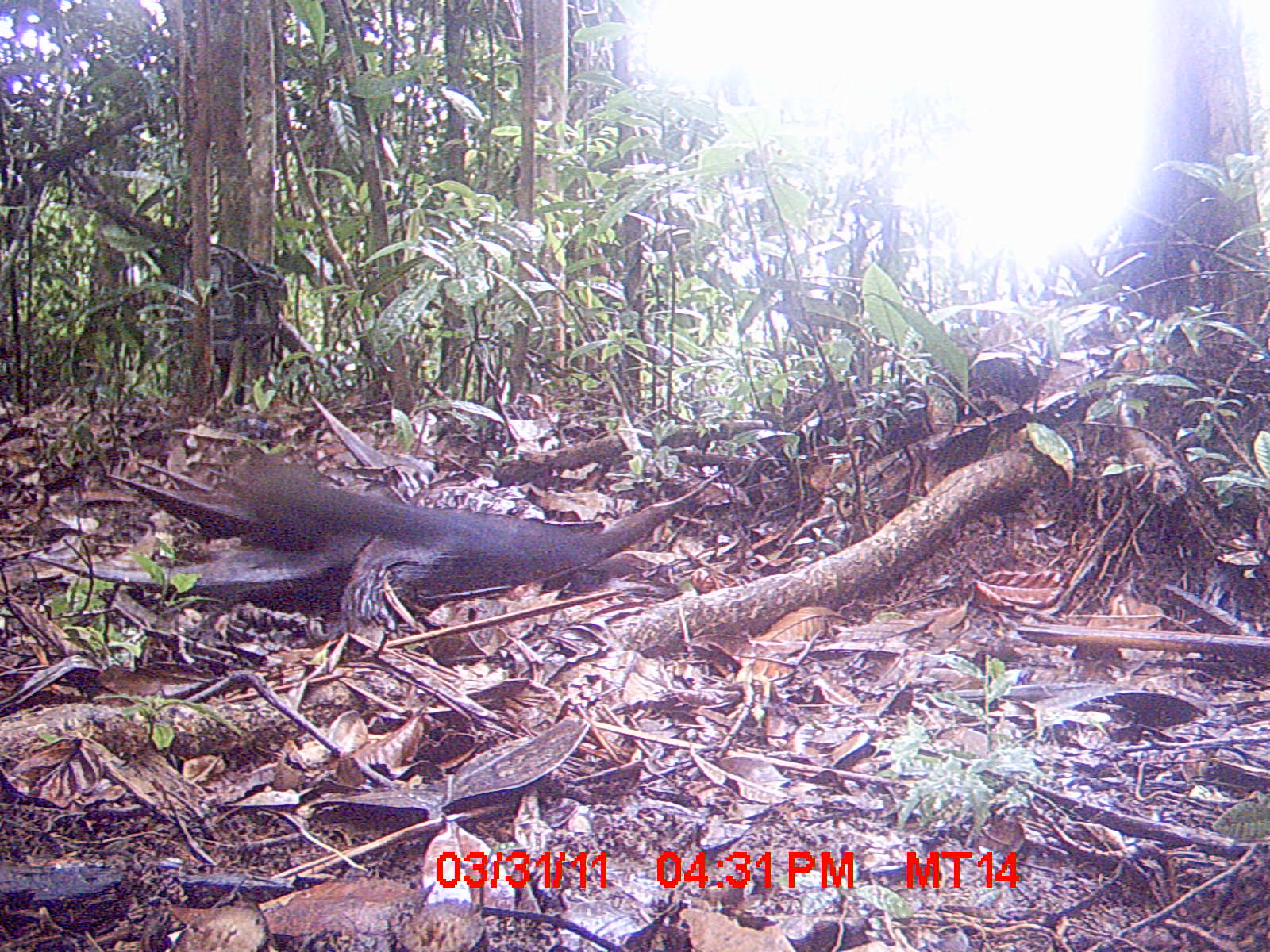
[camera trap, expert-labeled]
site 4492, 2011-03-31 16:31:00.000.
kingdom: Animalia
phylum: Chordata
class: Aves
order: Cuculiformes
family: Cuculidae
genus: Coua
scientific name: Coua serriana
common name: red-breasted coua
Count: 1.